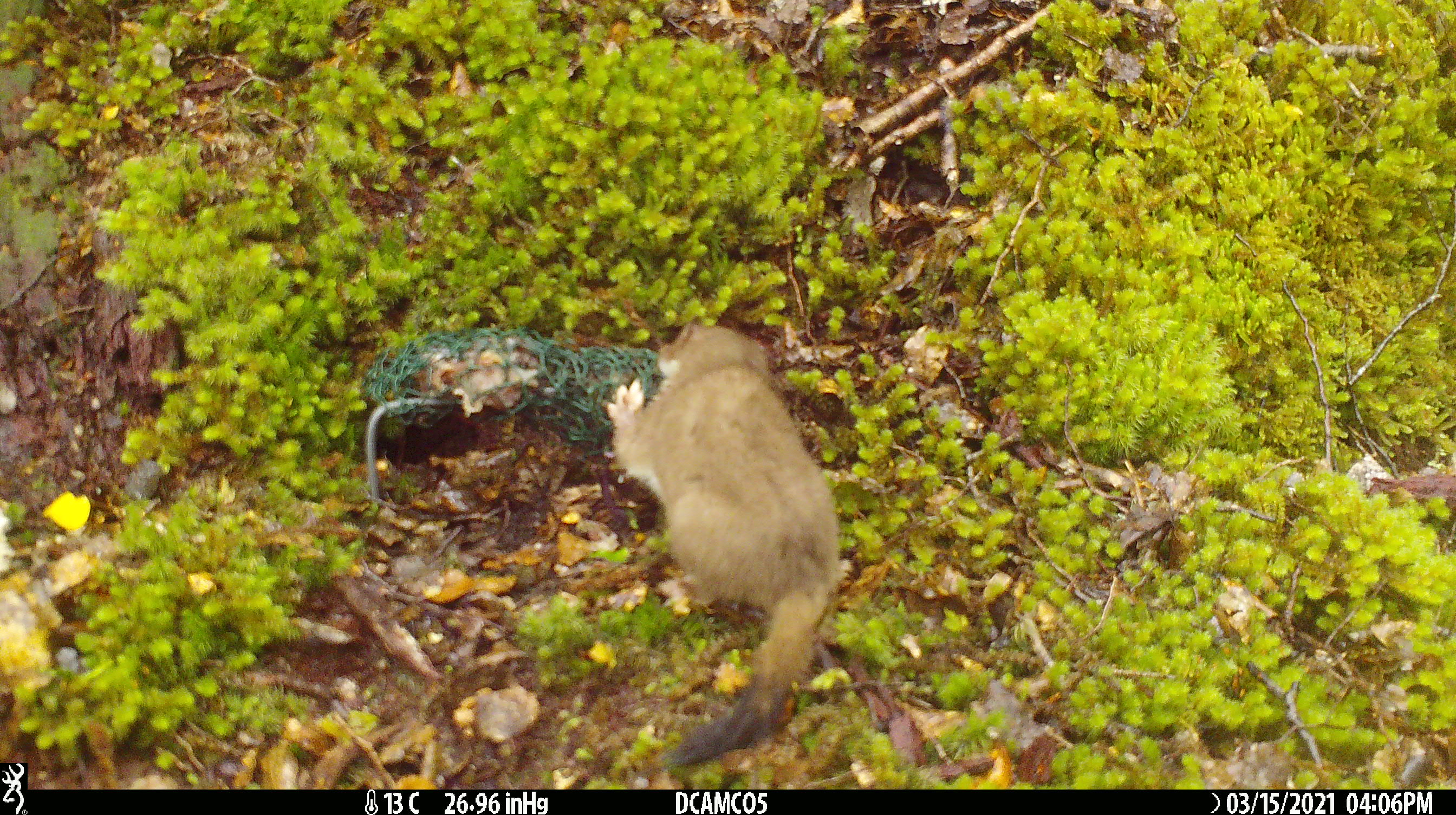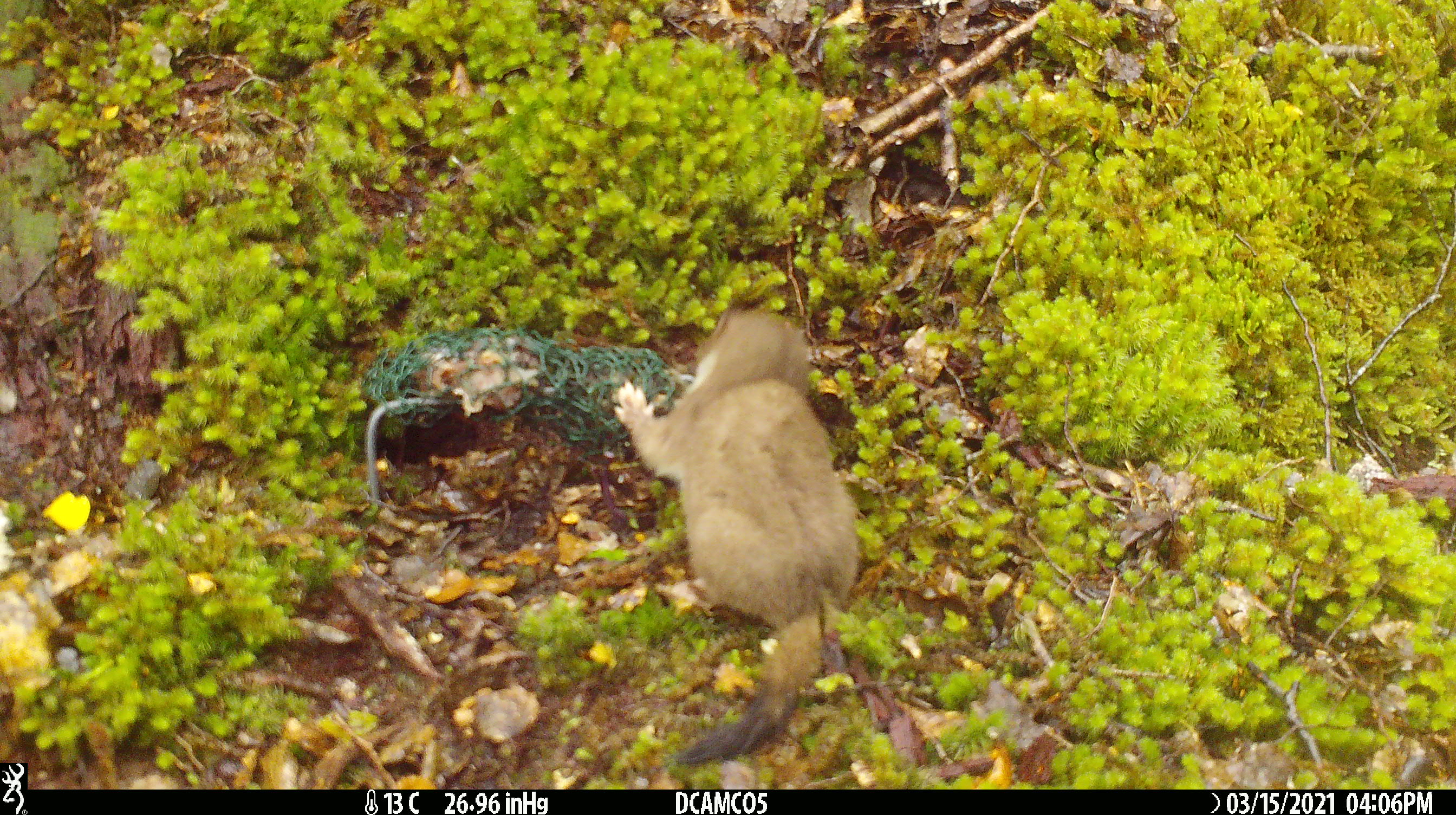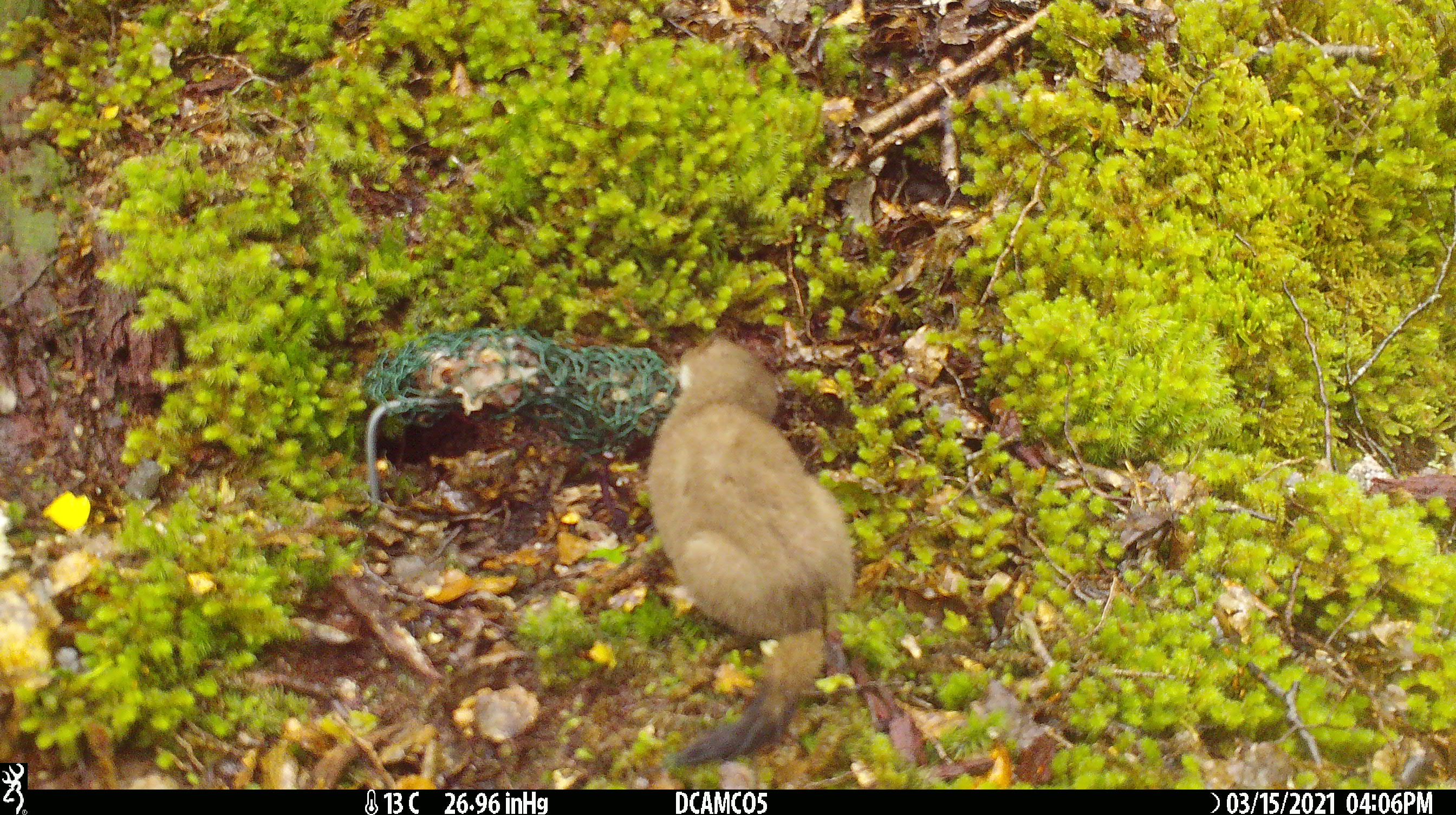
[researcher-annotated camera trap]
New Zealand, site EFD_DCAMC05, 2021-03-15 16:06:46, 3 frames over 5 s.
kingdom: Animalia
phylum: Chordata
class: Mammalia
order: Carnivora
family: Mustelidae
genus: Mustela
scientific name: Mustela erminea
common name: stoat